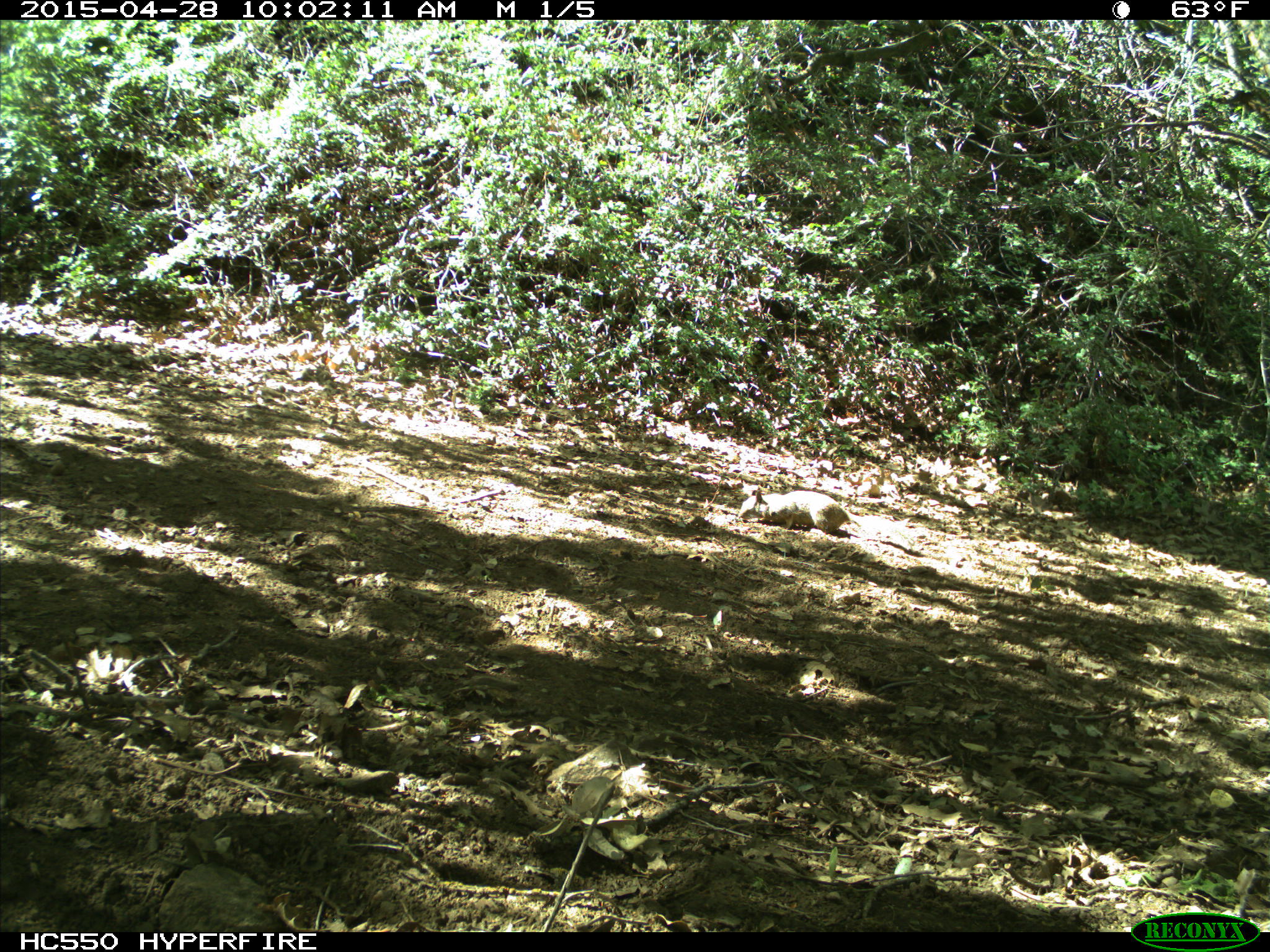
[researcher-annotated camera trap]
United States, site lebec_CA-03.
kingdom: Animalia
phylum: Chordata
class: Mammalia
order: Rodentia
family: Sciuridae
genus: Otospermophilus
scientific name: Otospermophilus beecheyi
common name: california ground squirrel